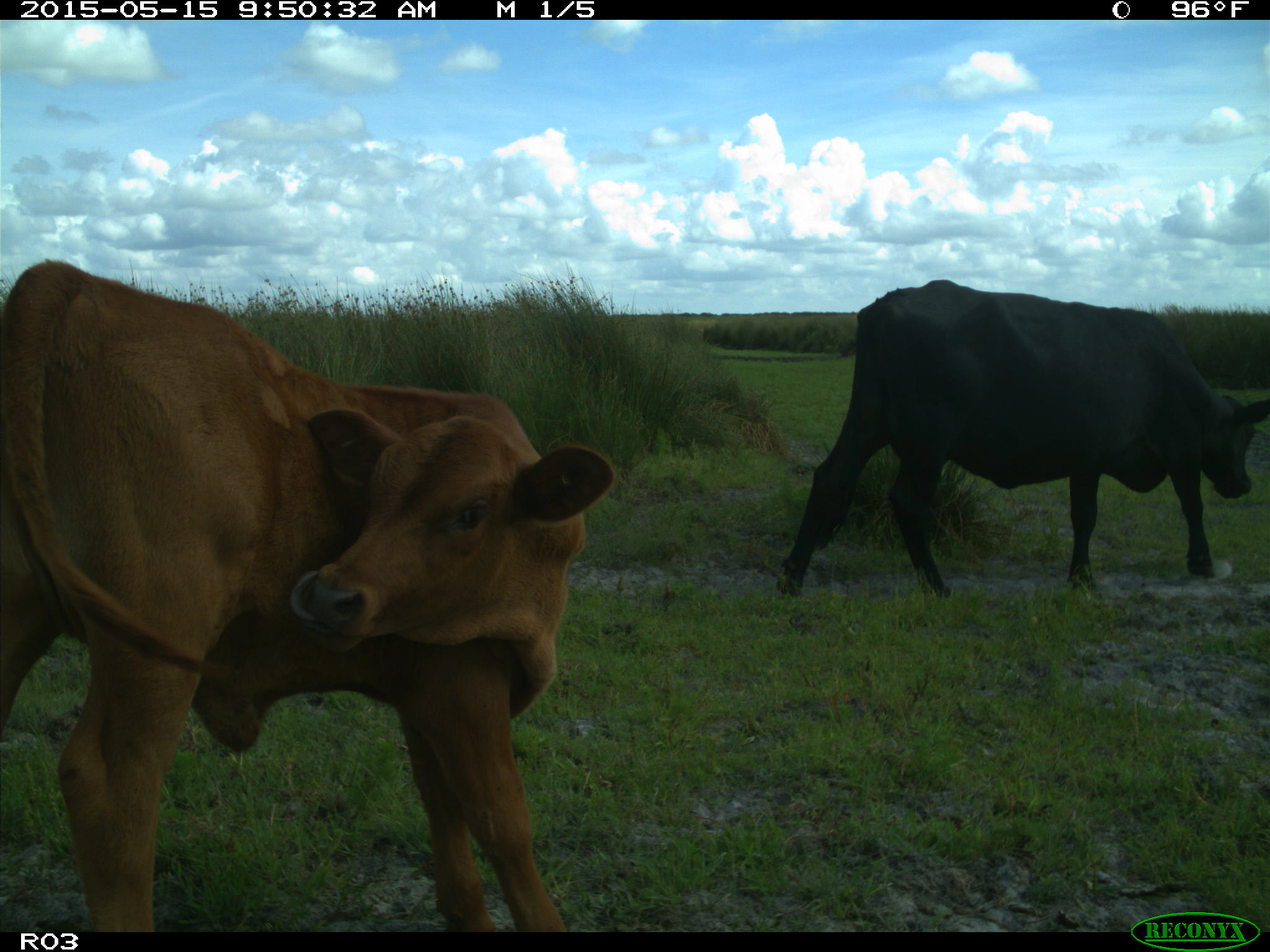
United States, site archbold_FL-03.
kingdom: Animalia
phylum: Chordata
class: Mammalia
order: Artiodactyla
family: Bovidae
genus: Bos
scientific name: Bos taurus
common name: domestic cow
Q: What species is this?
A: Bos taurus (domestic cow).